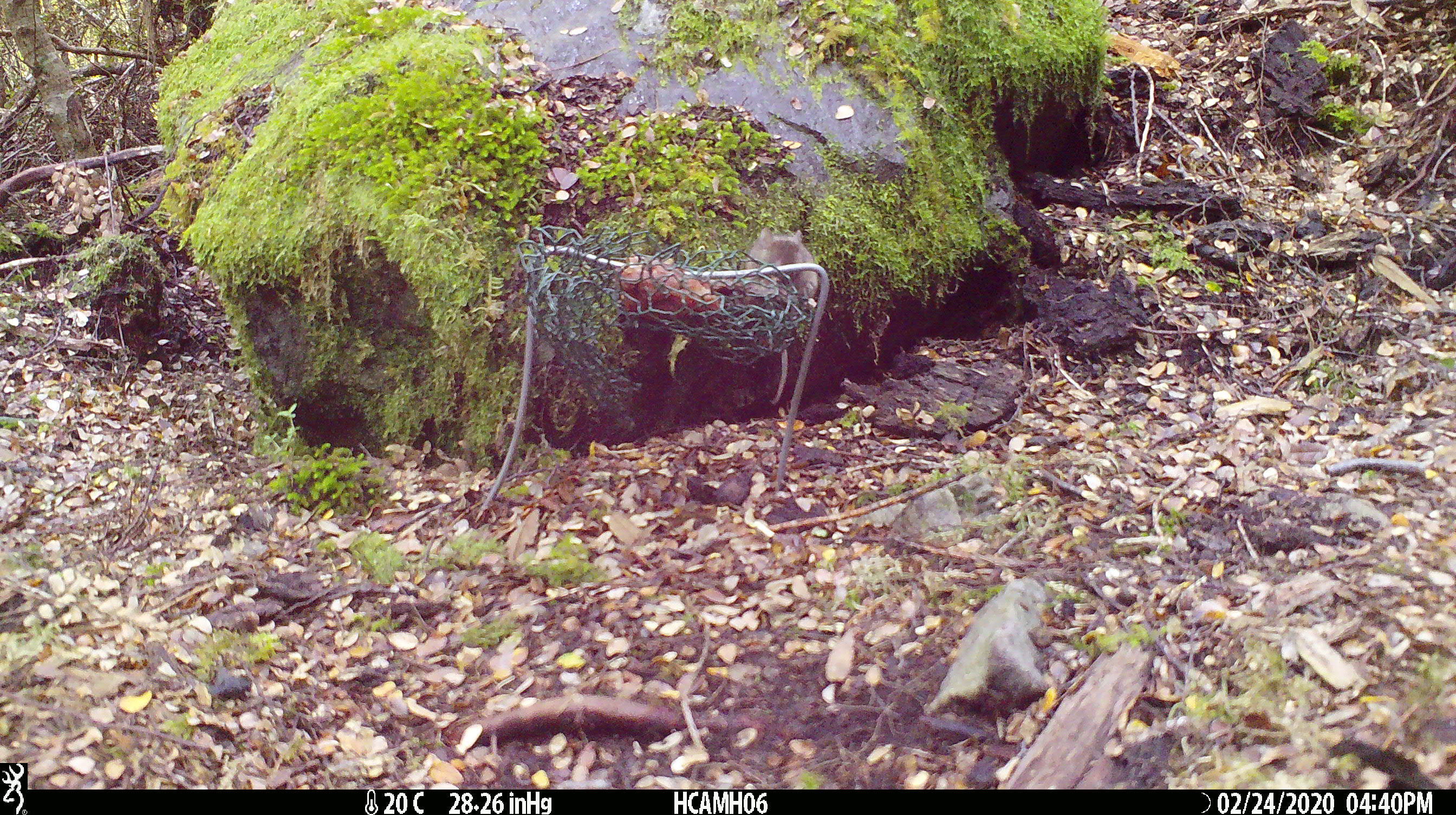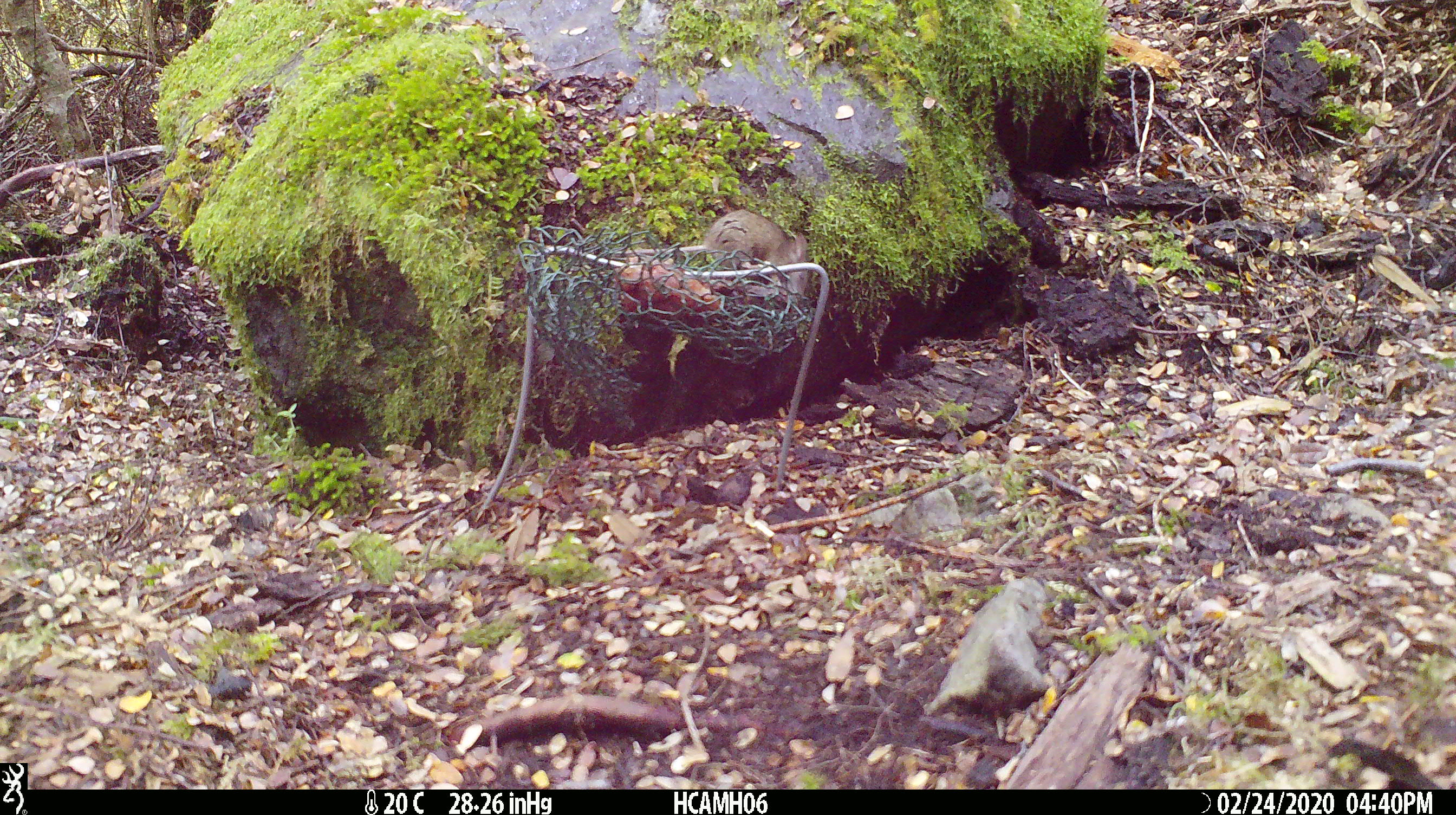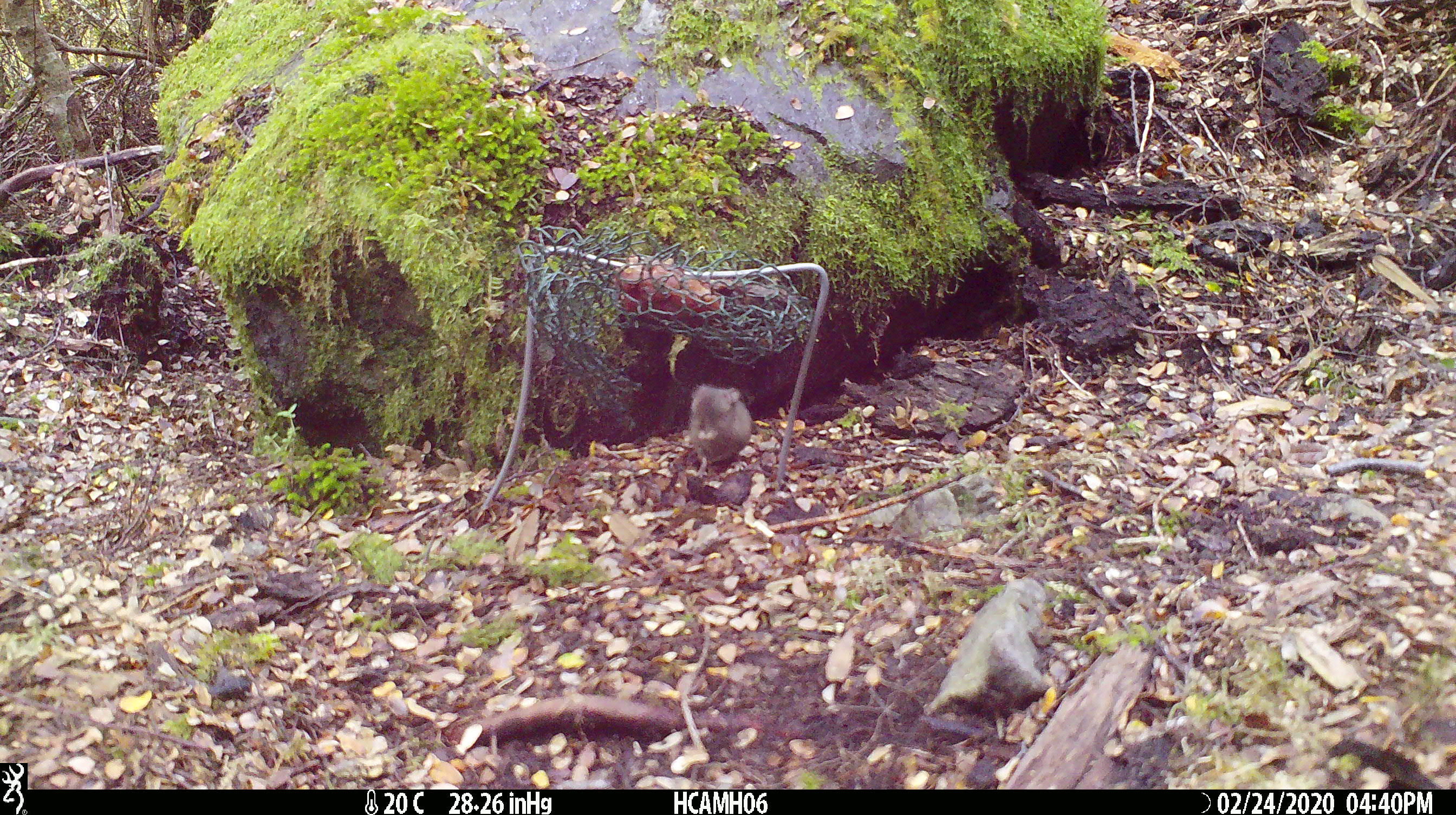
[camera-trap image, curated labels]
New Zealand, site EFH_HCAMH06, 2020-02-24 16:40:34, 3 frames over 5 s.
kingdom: Animalia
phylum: Chordata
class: Mammalia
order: Rodentia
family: Muridae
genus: Mus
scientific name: Mus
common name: mouse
Mouse (Mus).